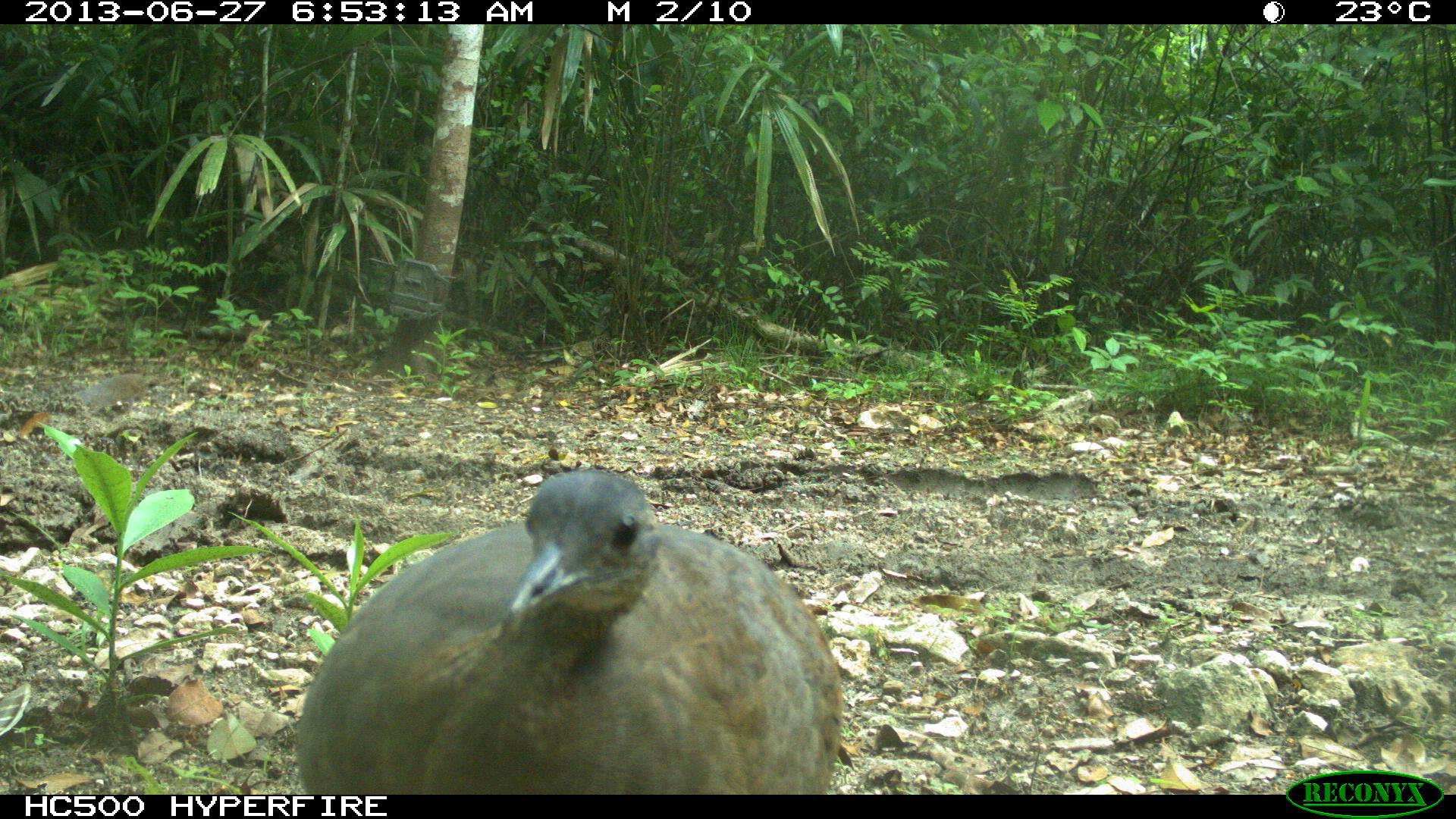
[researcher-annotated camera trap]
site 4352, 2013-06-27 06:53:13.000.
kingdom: Animalia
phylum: Chordata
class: Aves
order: Tinamiformes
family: Tinamidae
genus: Tinamus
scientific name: Tinamus major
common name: great tinamou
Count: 1.